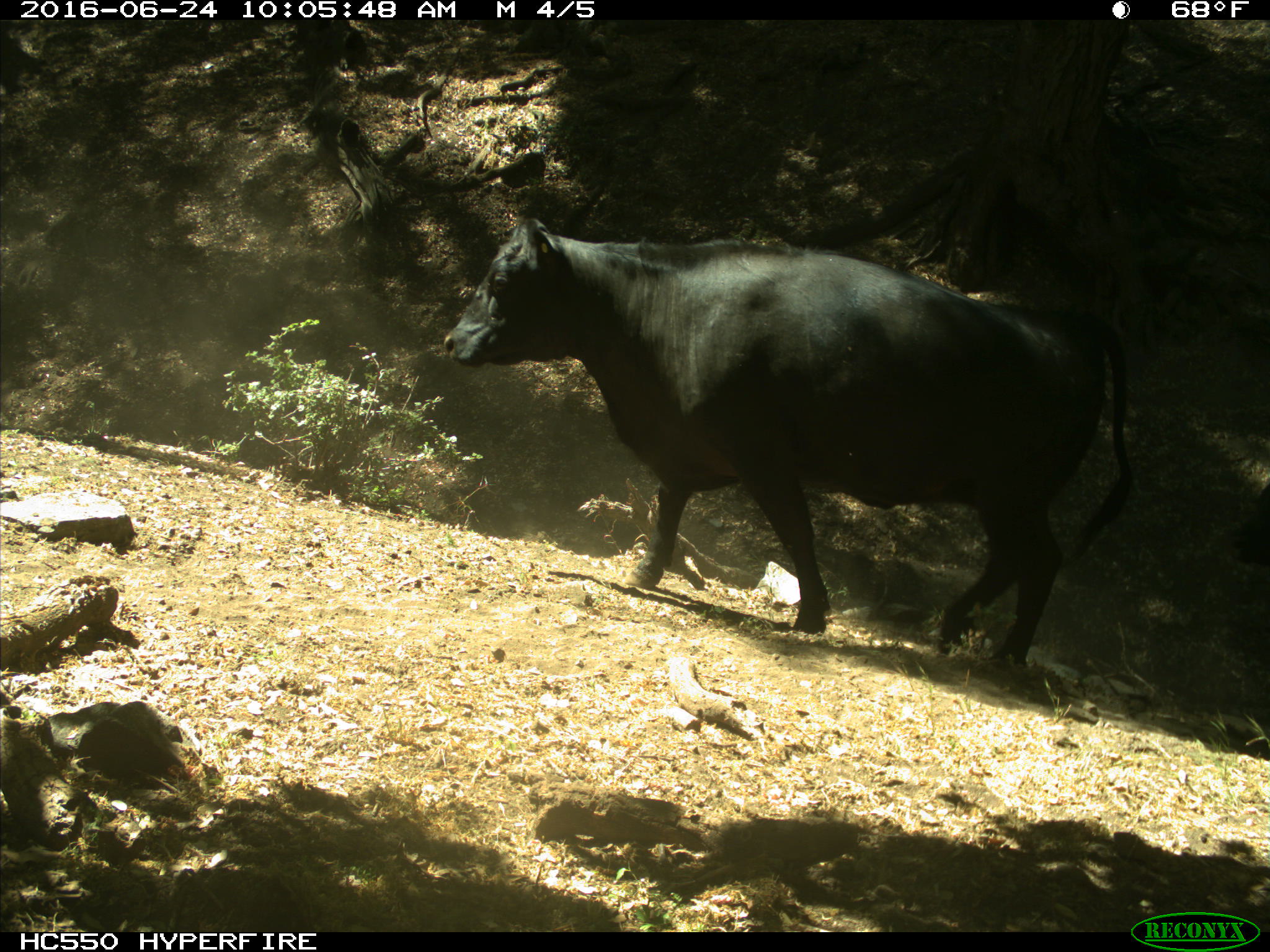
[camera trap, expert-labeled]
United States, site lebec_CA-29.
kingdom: Animalia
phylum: Chordata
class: Mammalia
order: Artiodactyla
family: Bovidae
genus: Bos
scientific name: Bos taurus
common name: domestic cow